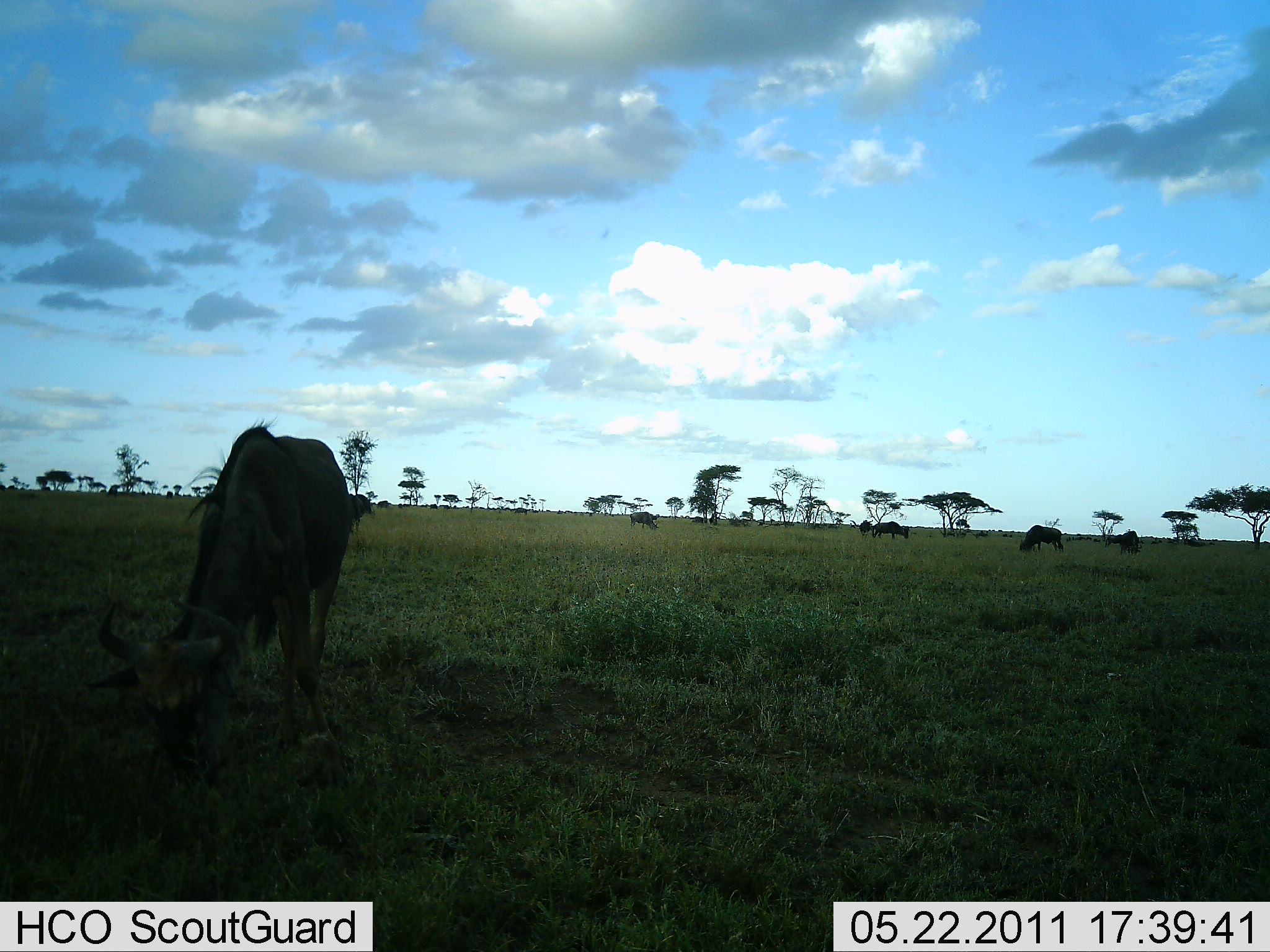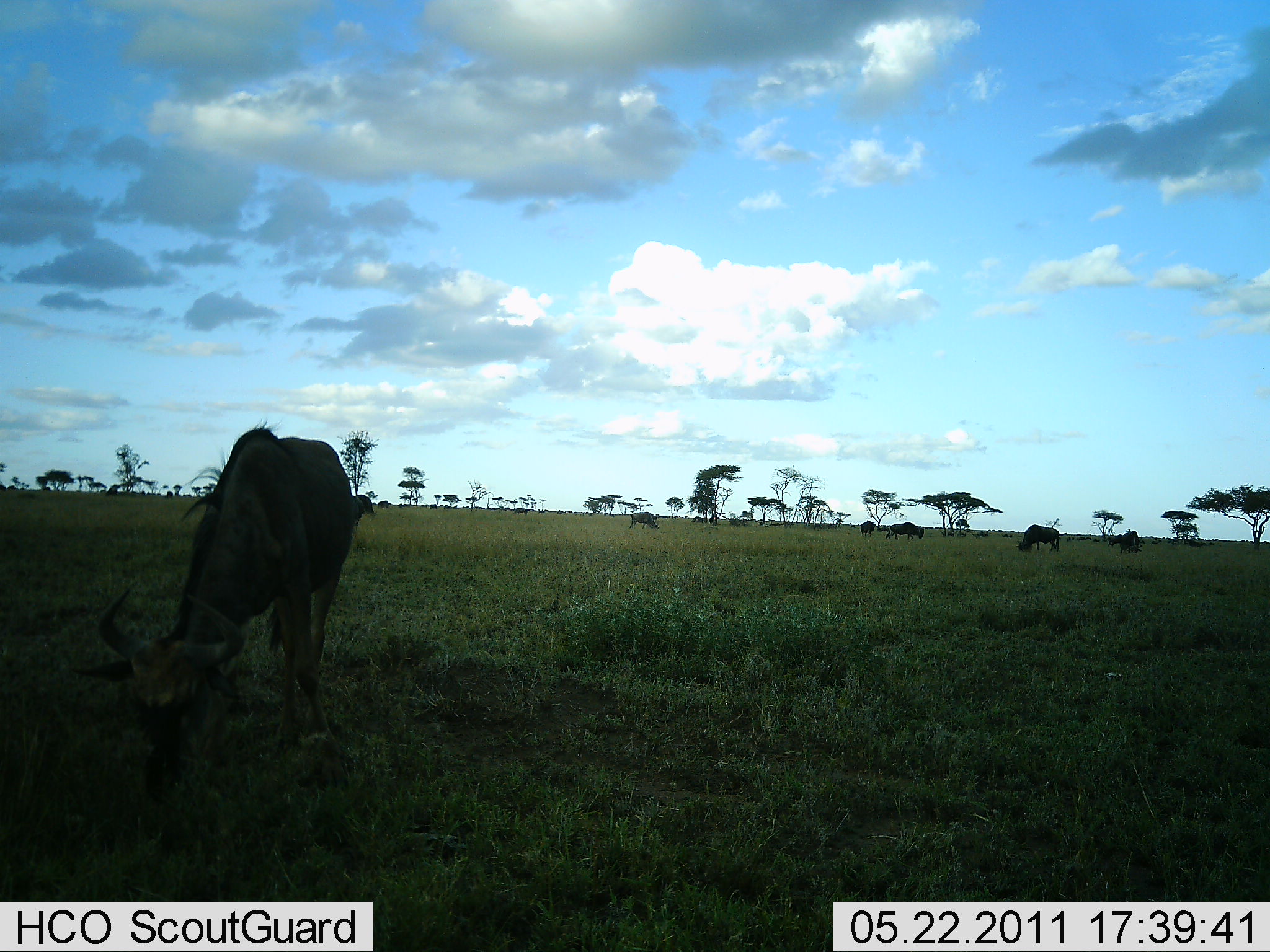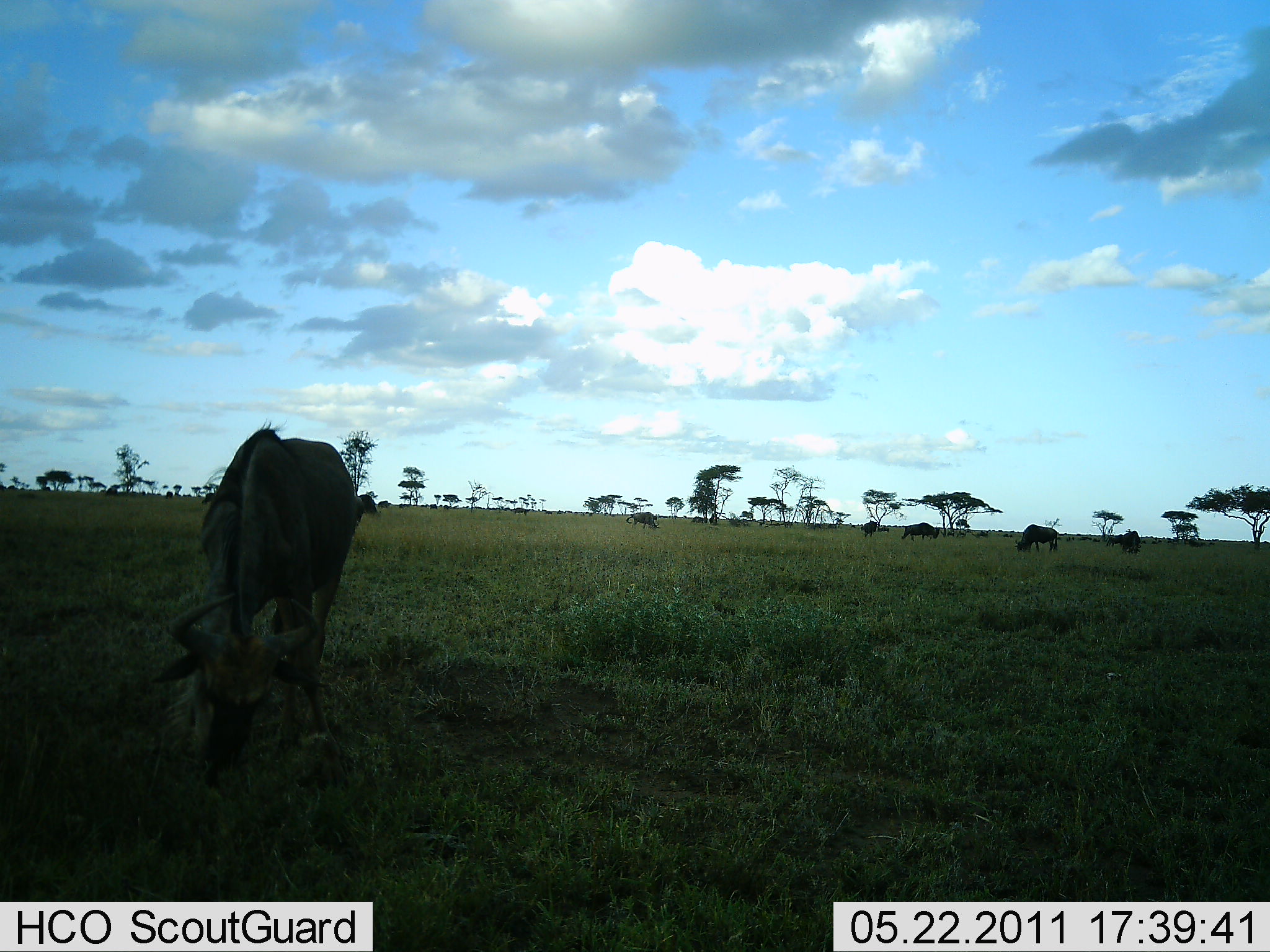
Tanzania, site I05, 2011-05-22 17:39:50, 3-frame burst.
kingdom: Animalia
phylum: Chordata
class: Mammalia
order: Artiodactyla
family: Bovidae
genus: Connochaetes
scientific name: Connochaetes taurinus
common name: blue wildebeest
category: wildebeest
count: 7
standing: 33%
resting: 0%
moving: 33%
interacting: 0%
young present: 0%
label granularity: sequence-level